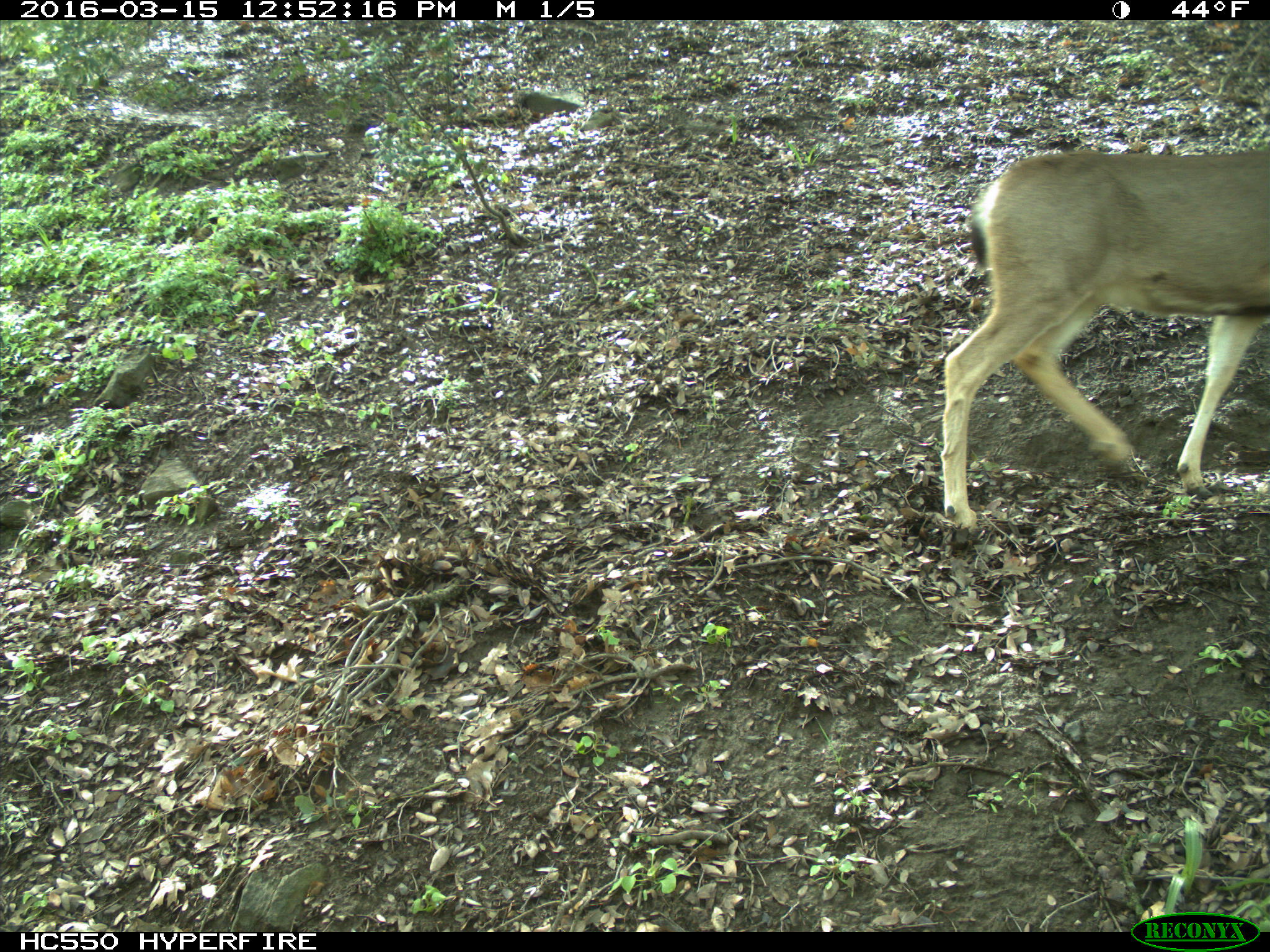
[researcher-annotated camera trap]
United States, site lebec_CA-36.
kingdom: Animalia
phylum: Chordata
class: Mammalia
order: Artiodactyla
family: Cervidae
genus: Odocoileus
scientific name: Odocoileus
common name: deer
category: unidentified deer